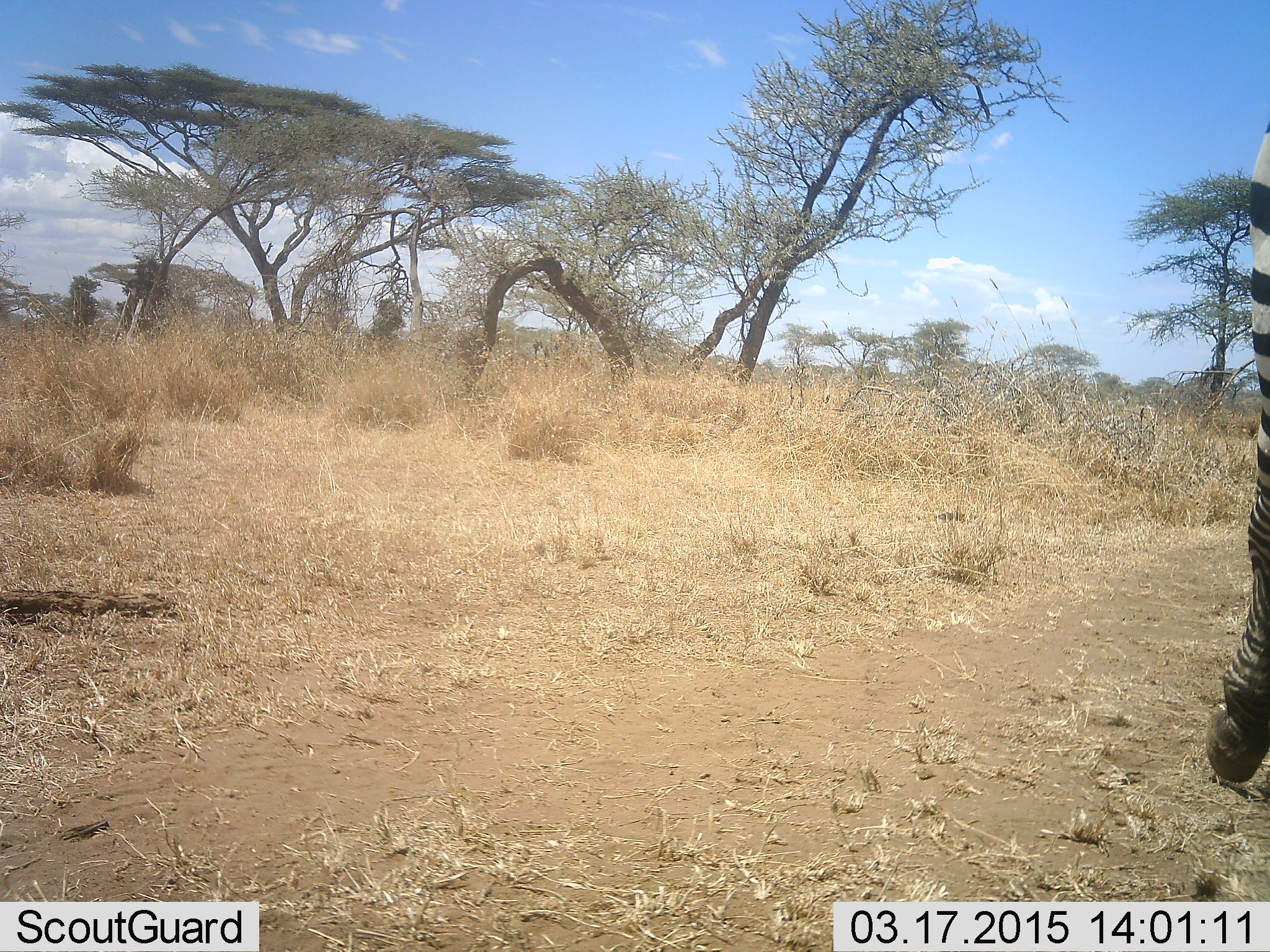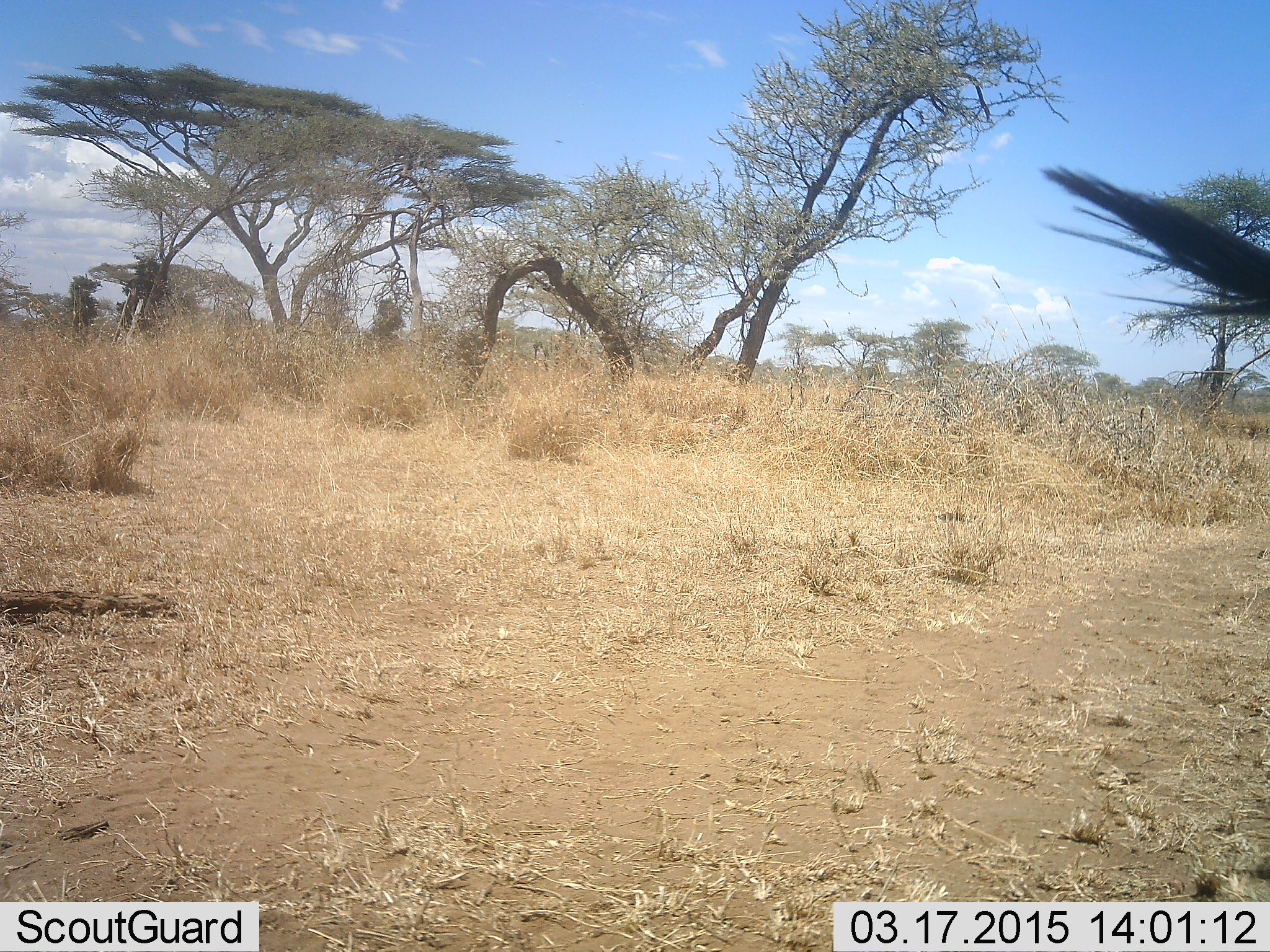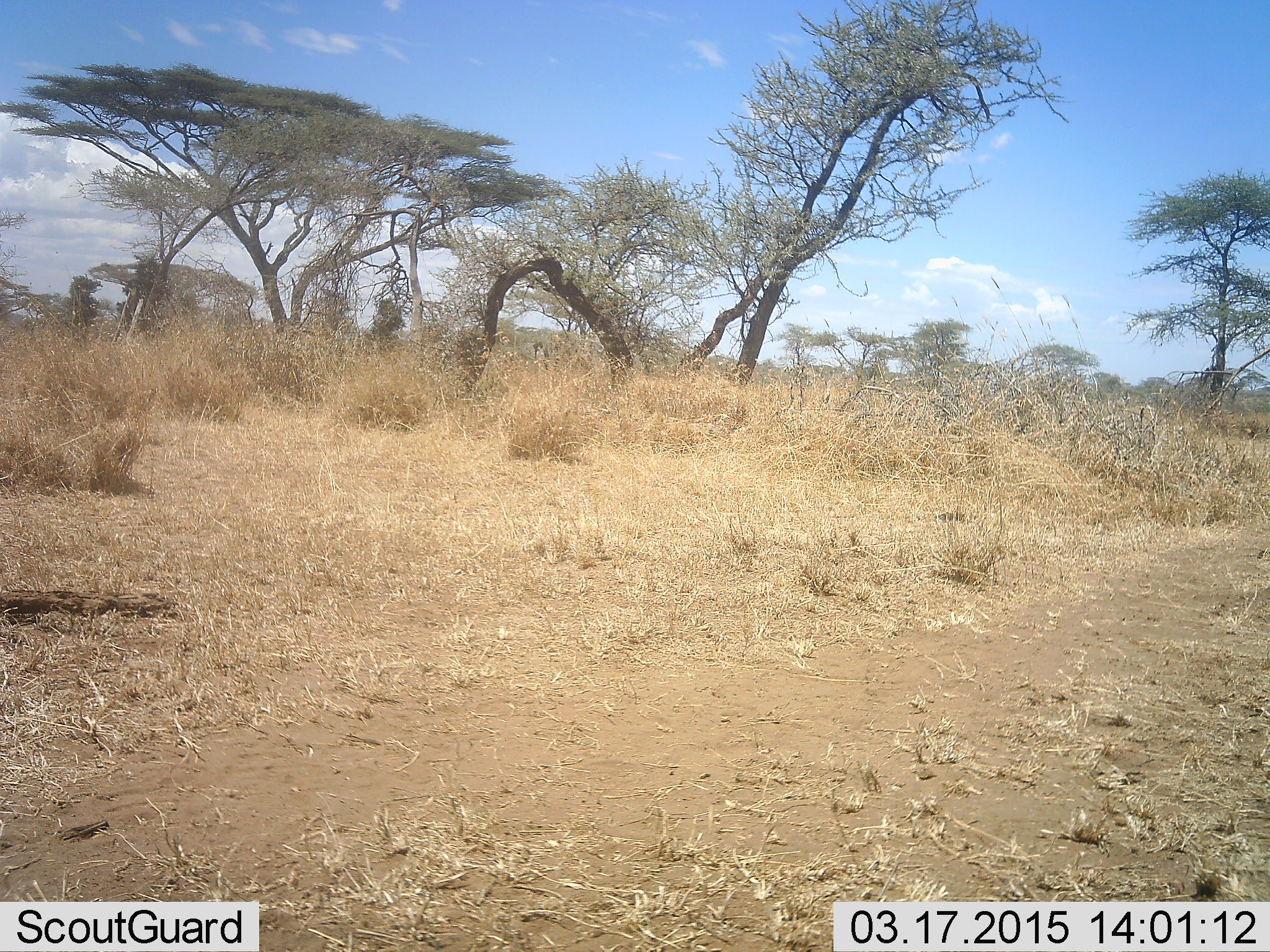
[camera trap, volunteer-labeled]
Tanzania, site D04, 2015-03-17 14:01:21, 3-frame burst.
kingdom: Animalia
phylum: Chordata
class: Mammalia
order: Perissodactyla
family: Equidae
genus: Equus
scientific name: Equus quagga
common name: plains zebra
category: zebra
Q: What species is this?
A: Zebra (plains zebra) (Equus quagga).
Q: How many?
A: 1.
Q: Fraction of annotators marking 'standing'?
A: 10%.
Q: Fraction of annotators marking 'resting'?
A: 0%.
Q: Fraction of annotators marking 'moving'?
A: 90%.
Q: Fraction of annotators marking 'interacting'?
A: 0%.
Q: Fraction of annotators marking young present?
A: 0%.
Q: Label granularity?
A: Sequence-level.